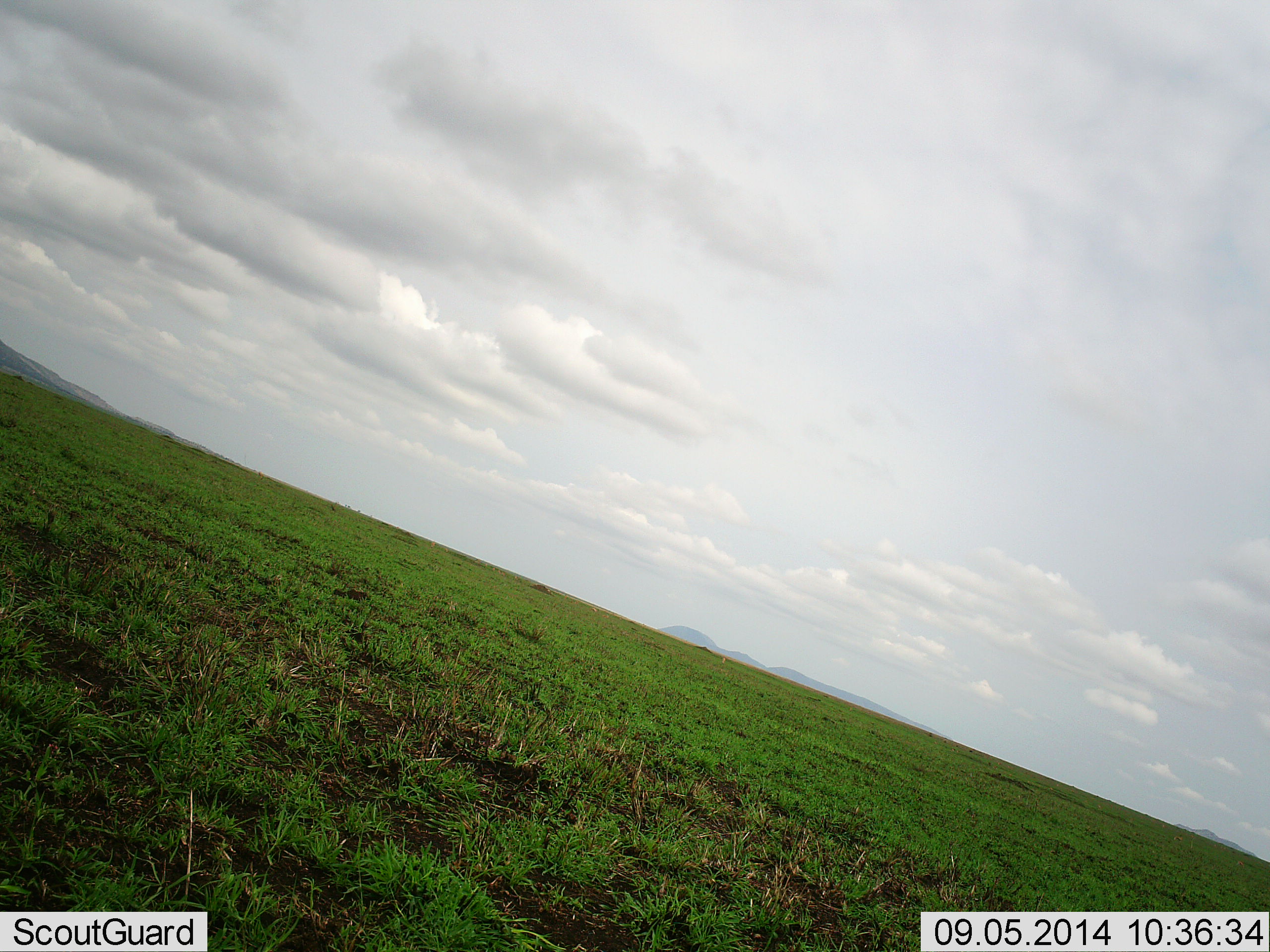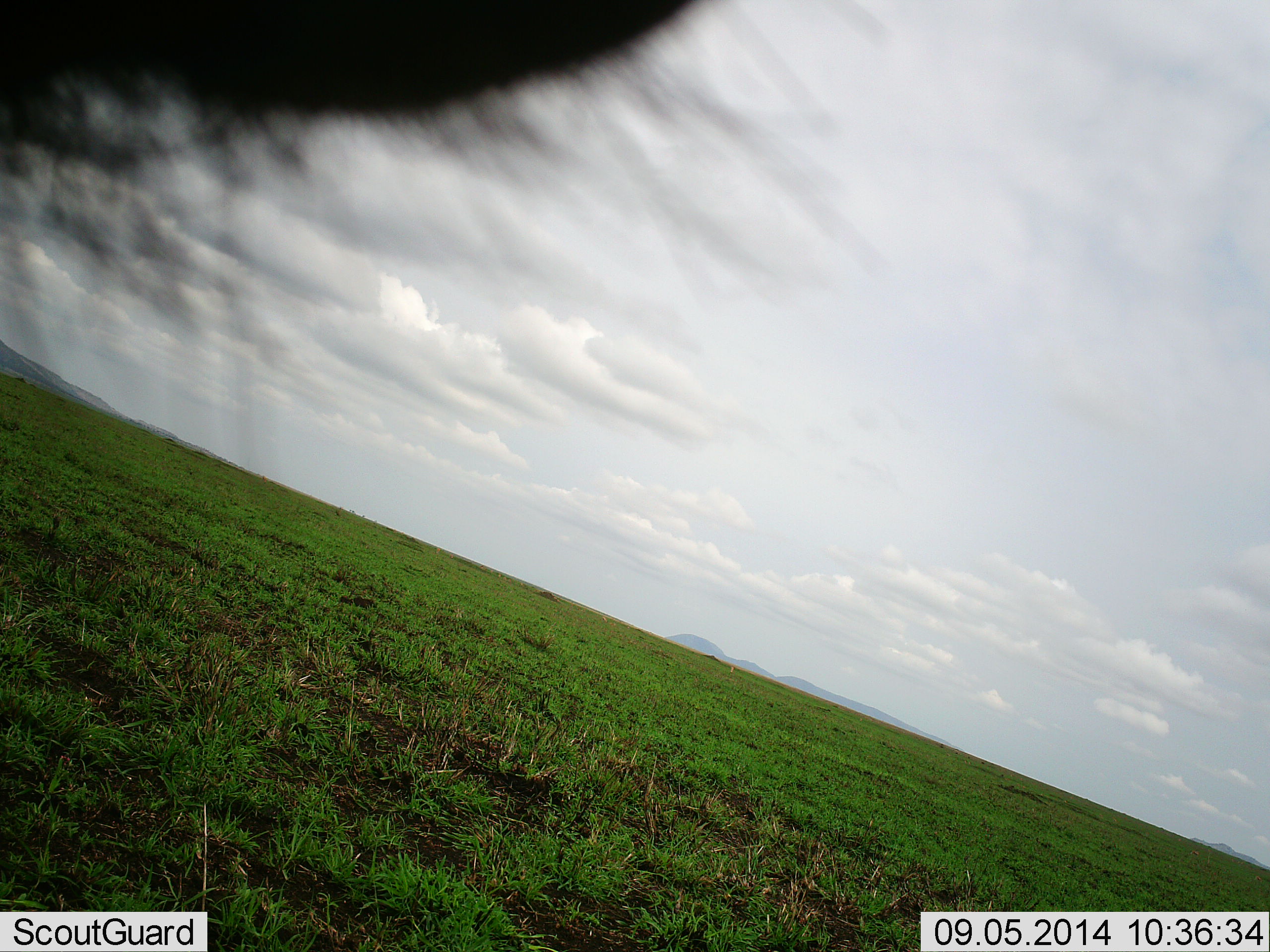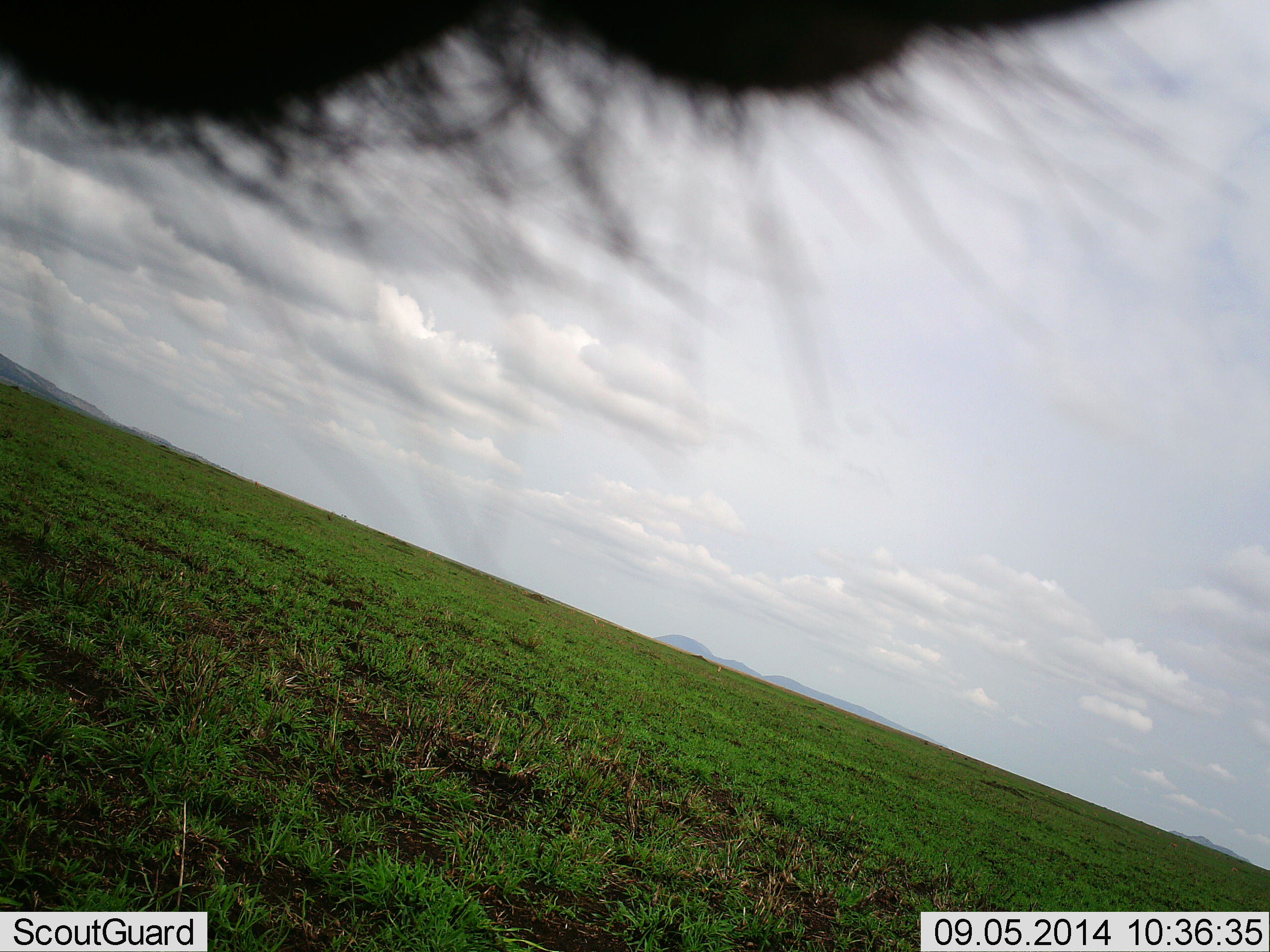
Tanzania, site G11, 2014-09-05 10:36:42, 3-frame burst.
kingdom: Animalia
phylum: Chordata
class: Mammalia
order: Artiodactyla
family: Bovidae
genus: Connochaetes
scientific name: Connochaetes taurinus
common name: blue wildebeest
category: wildebeest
Wildebeest (blue wildebeest) (Connochaetes taurinus), count 1. Behavior (volunteer vote fractions): standing 50%, resting 0%, moving 38%, interacting 12%. Young present (vote fraction): 0%. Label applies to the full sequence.